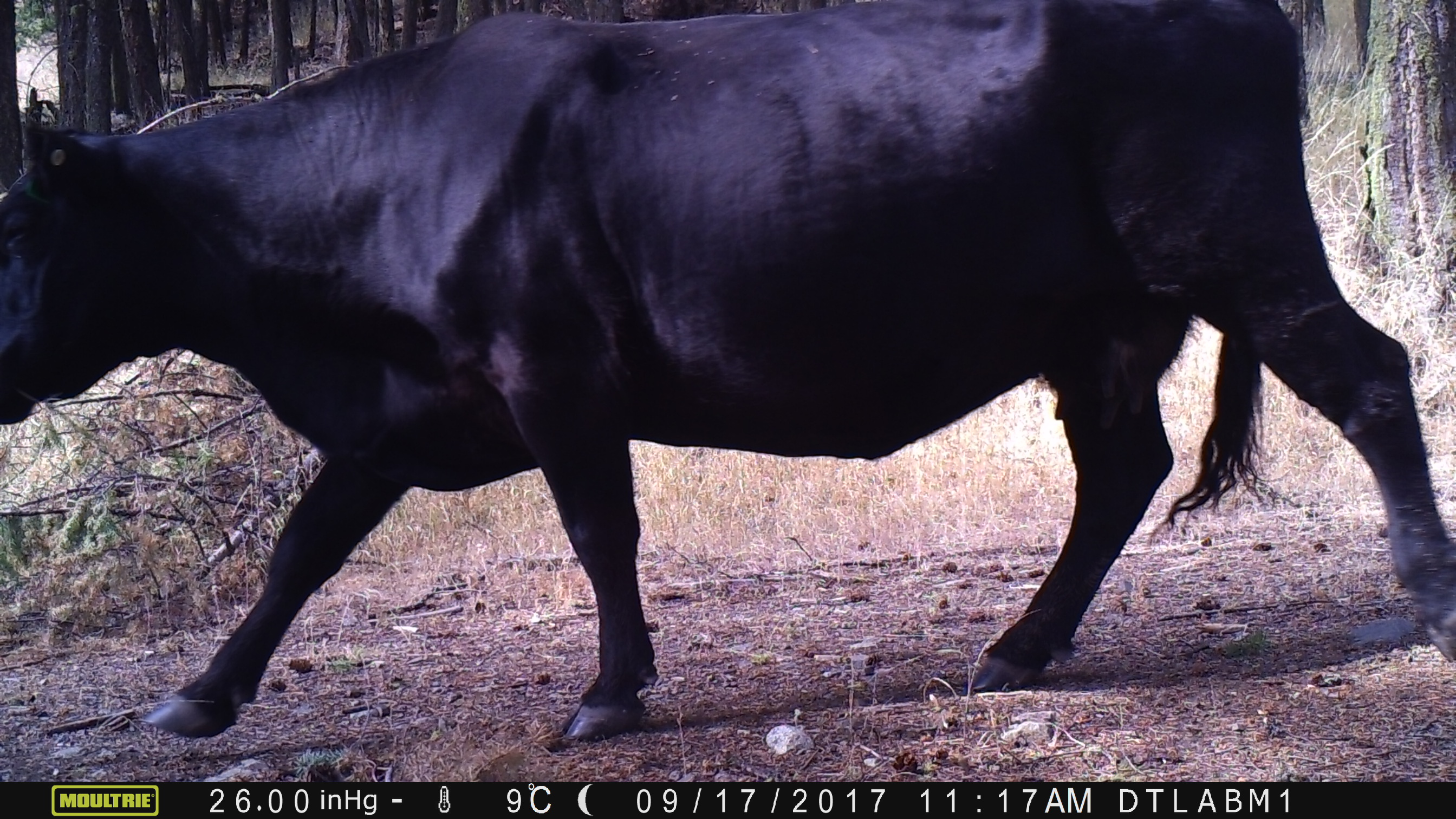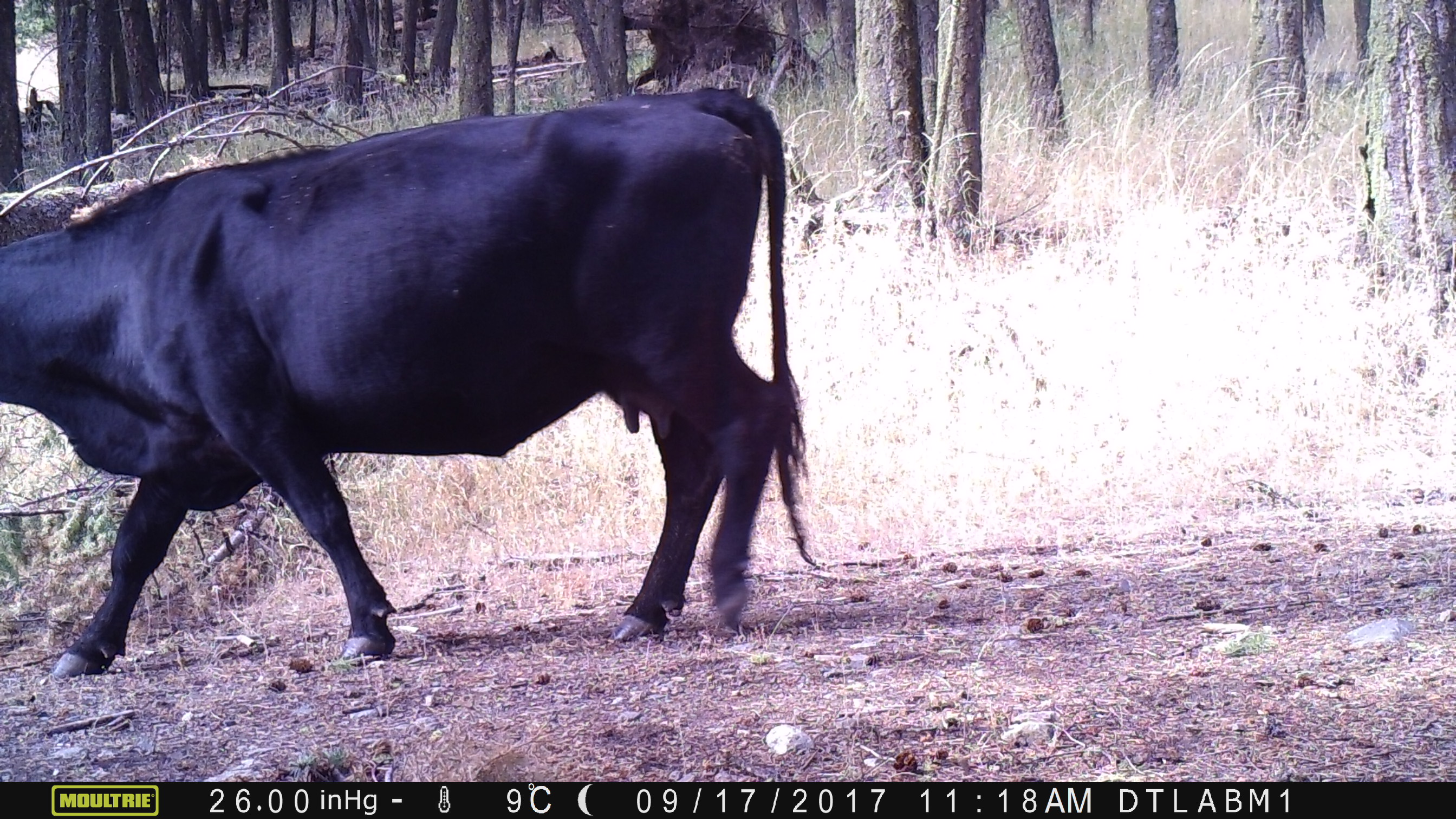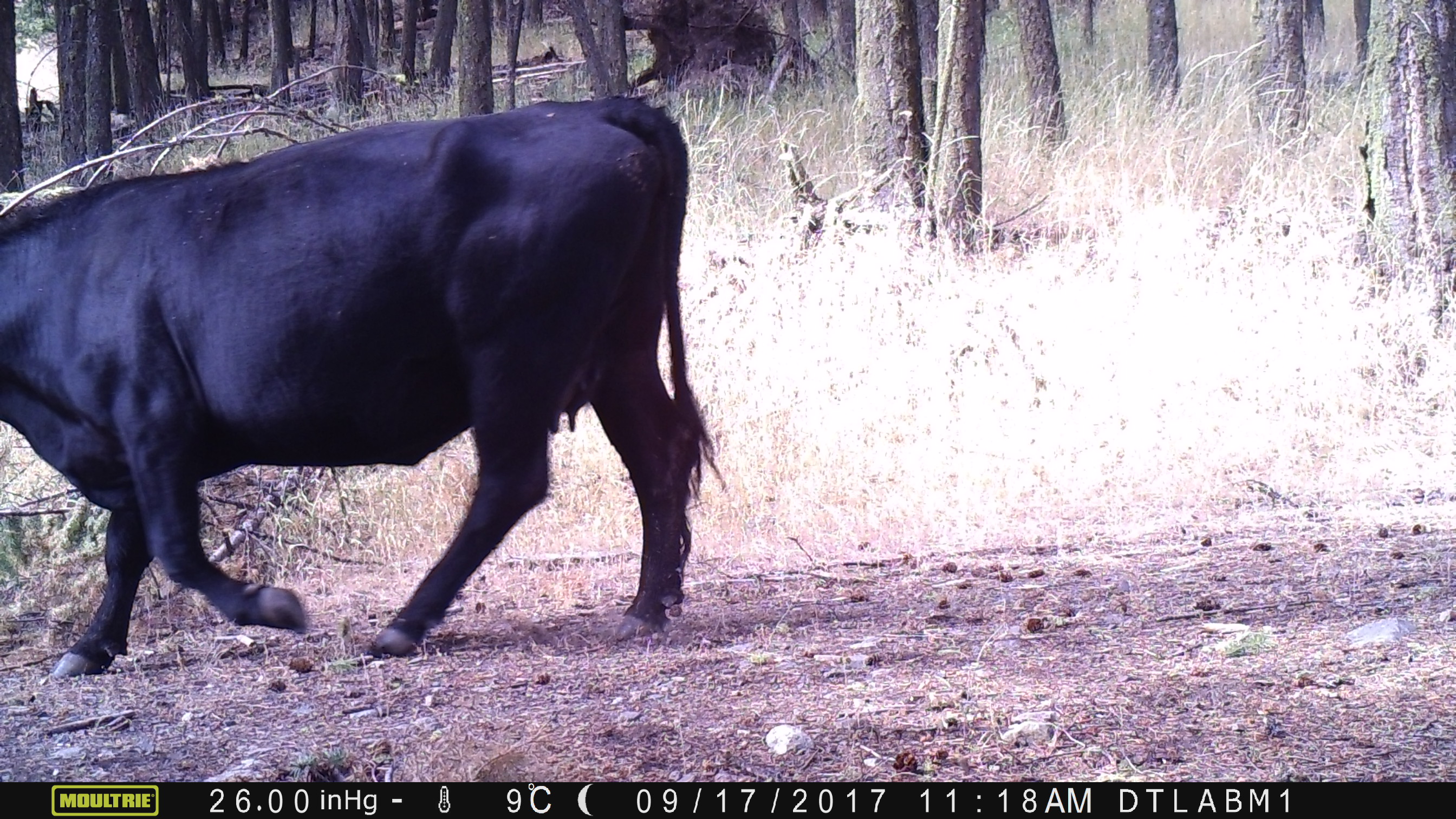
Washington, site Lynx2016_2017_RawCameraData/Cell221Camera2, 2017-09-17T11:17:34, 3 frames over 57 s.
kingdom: Animalia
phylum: Chordata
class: Mammalia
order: Artiodactyla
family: Bovidae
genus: Bos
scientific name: Bos taurus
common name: domestic cattle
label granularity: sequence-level